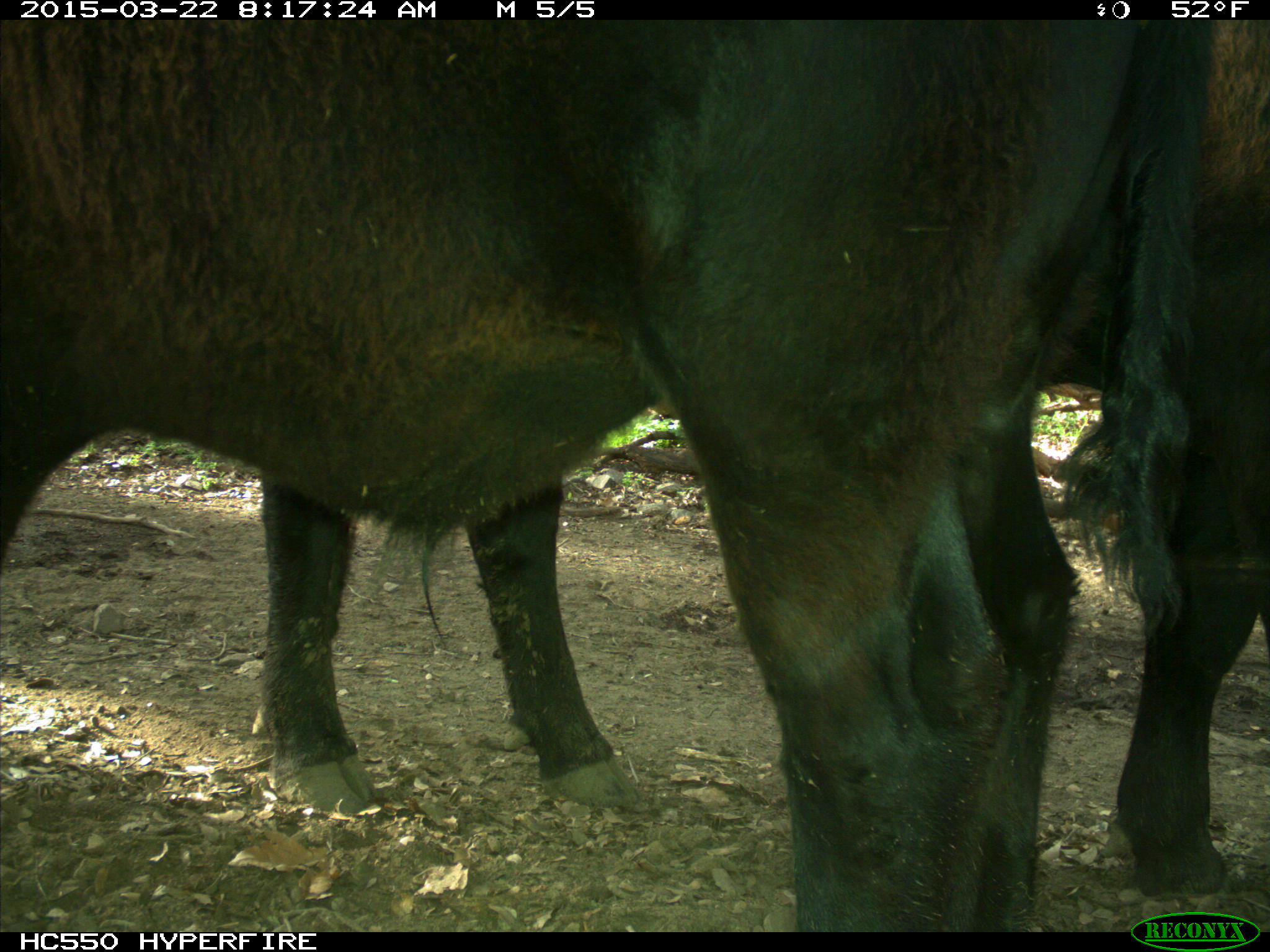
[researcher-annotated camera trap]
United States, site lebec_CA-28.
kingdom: Animalia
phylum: Chordata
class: Mammalia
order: Artiodactyla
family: Bovidae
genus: Bos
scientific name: Bos taurus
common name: domestic cow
Bos taurus (domestic cow).